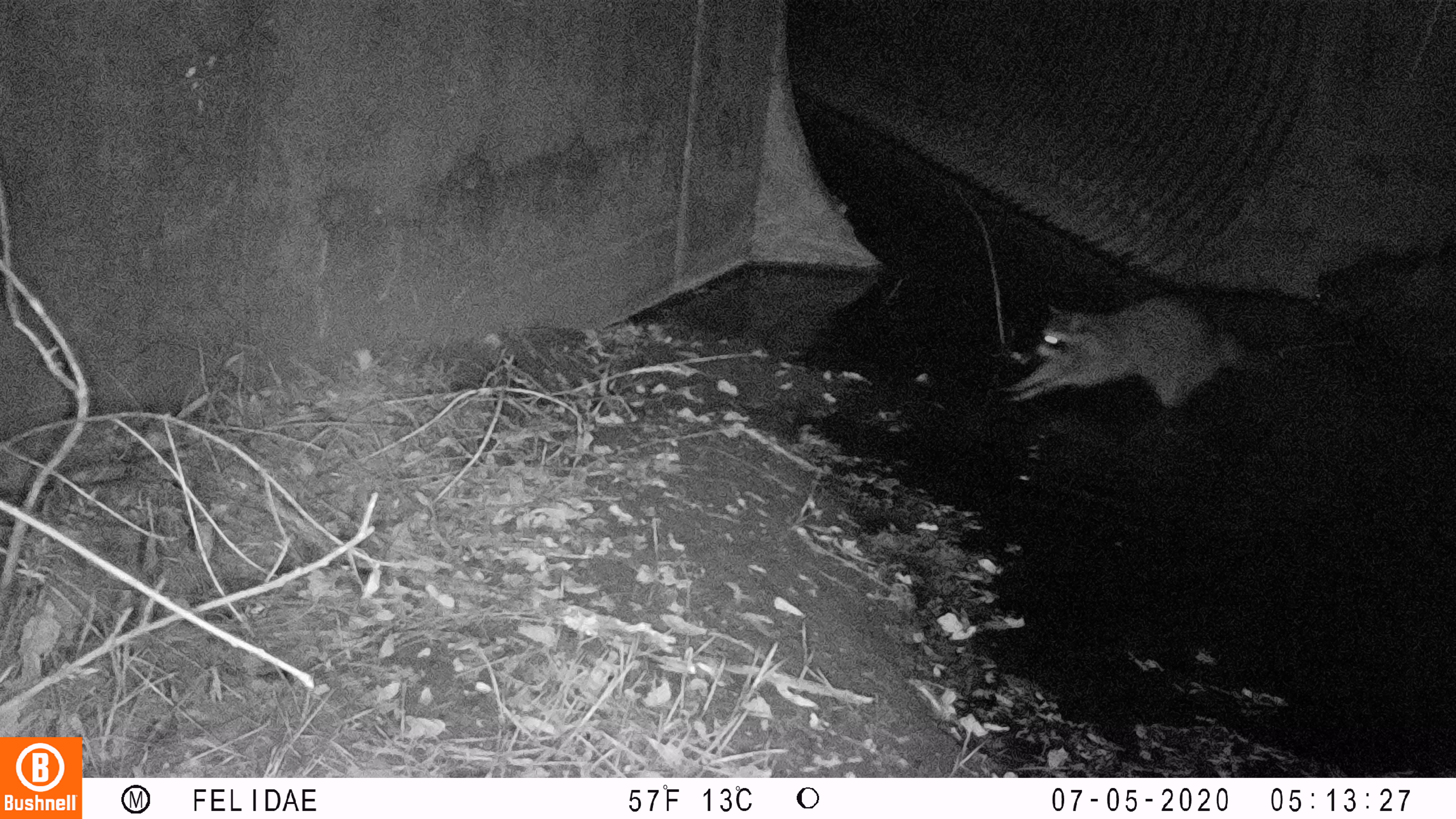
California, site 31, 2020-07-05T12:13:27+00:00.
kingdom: Animalia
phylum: Chordata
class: Mammalia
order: Carnivora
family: Procyonidae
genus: Procyon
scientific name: Procyon lotor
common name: raccoon